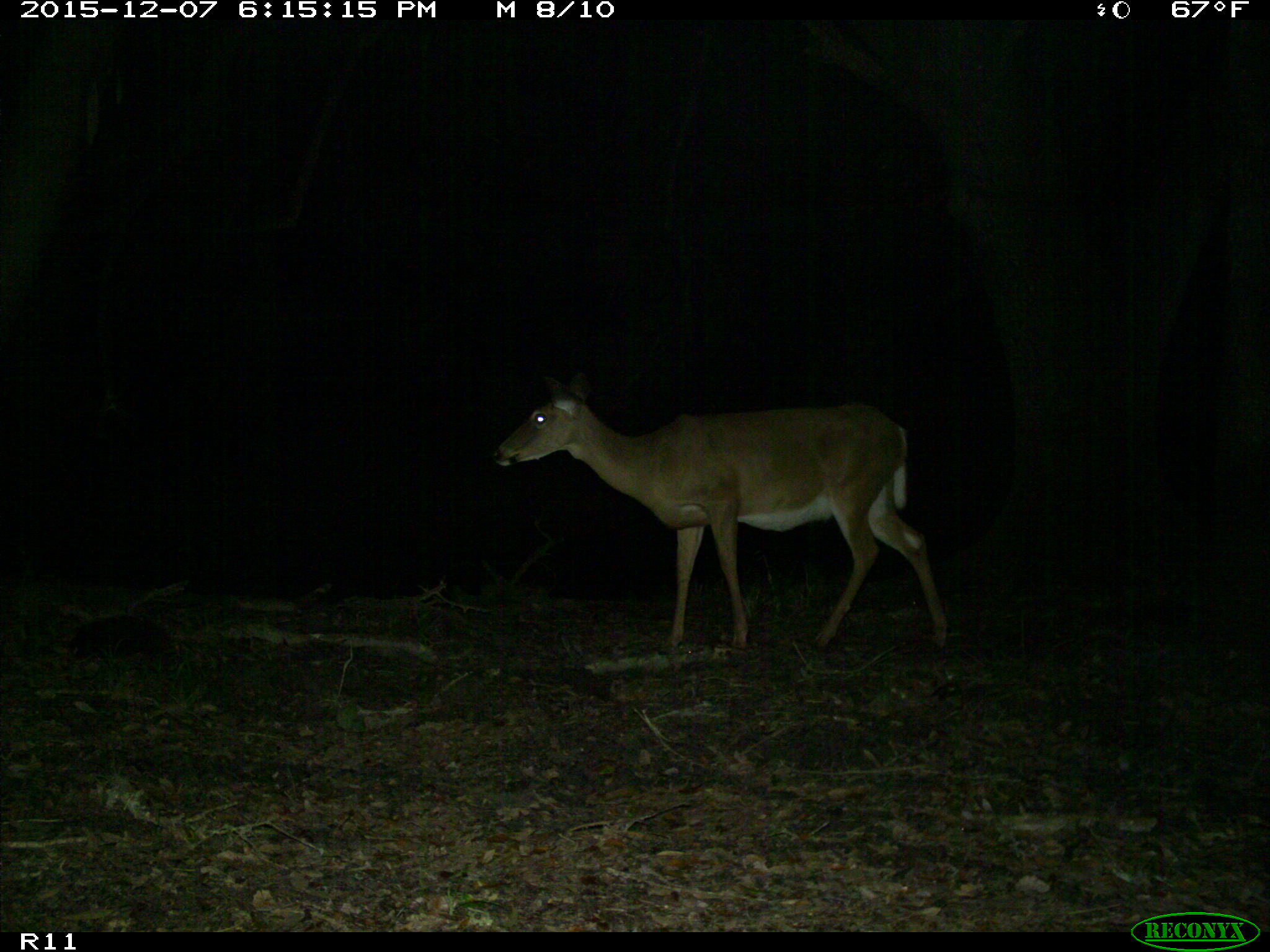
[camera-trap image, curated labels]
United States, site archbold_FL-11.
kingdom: Animalia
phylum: Chordata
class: Mammalia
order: Artiodactyla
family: Cervidae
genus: Odocoileus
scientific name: Odocoileus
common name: deer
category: unidentified deer